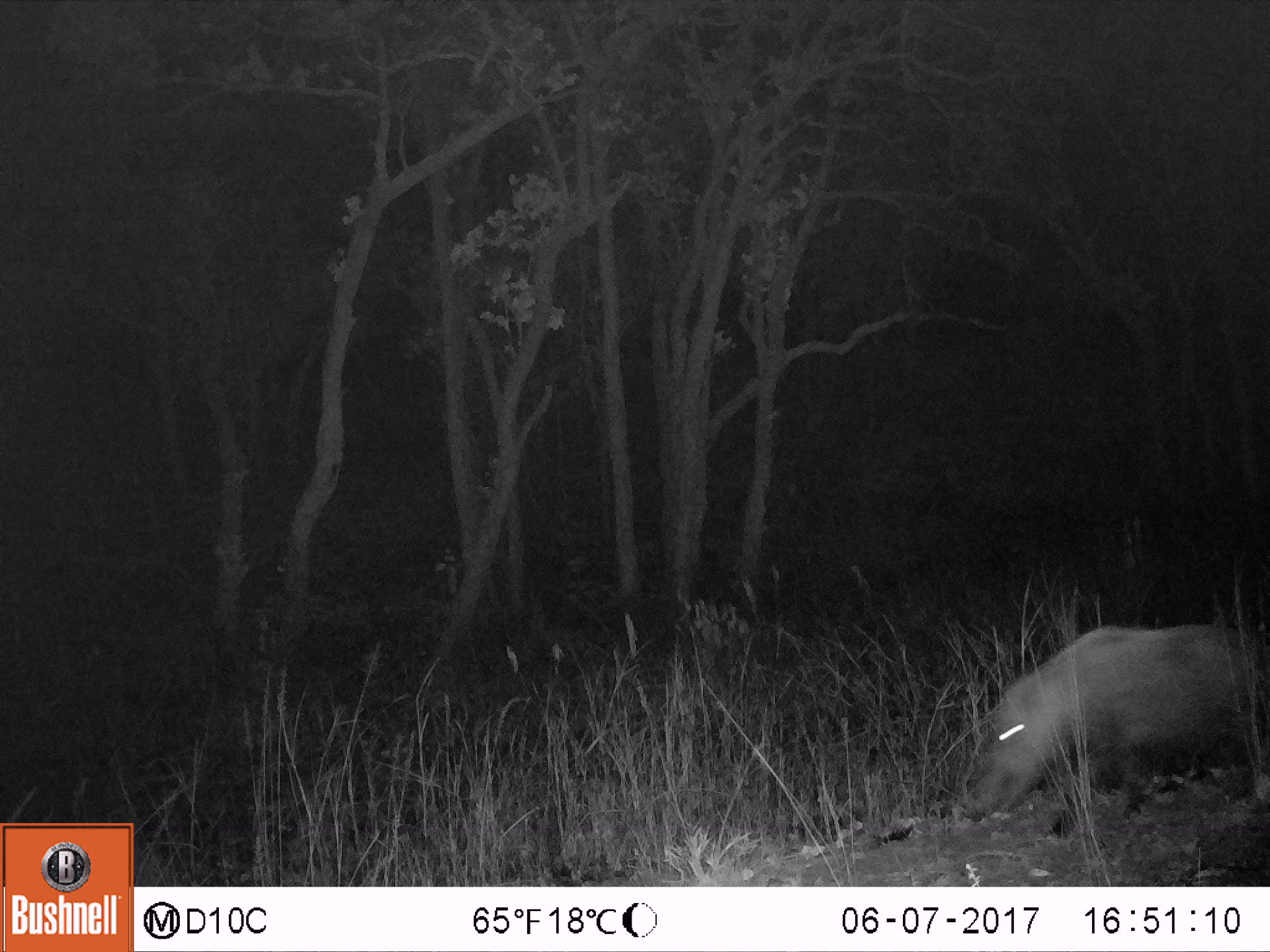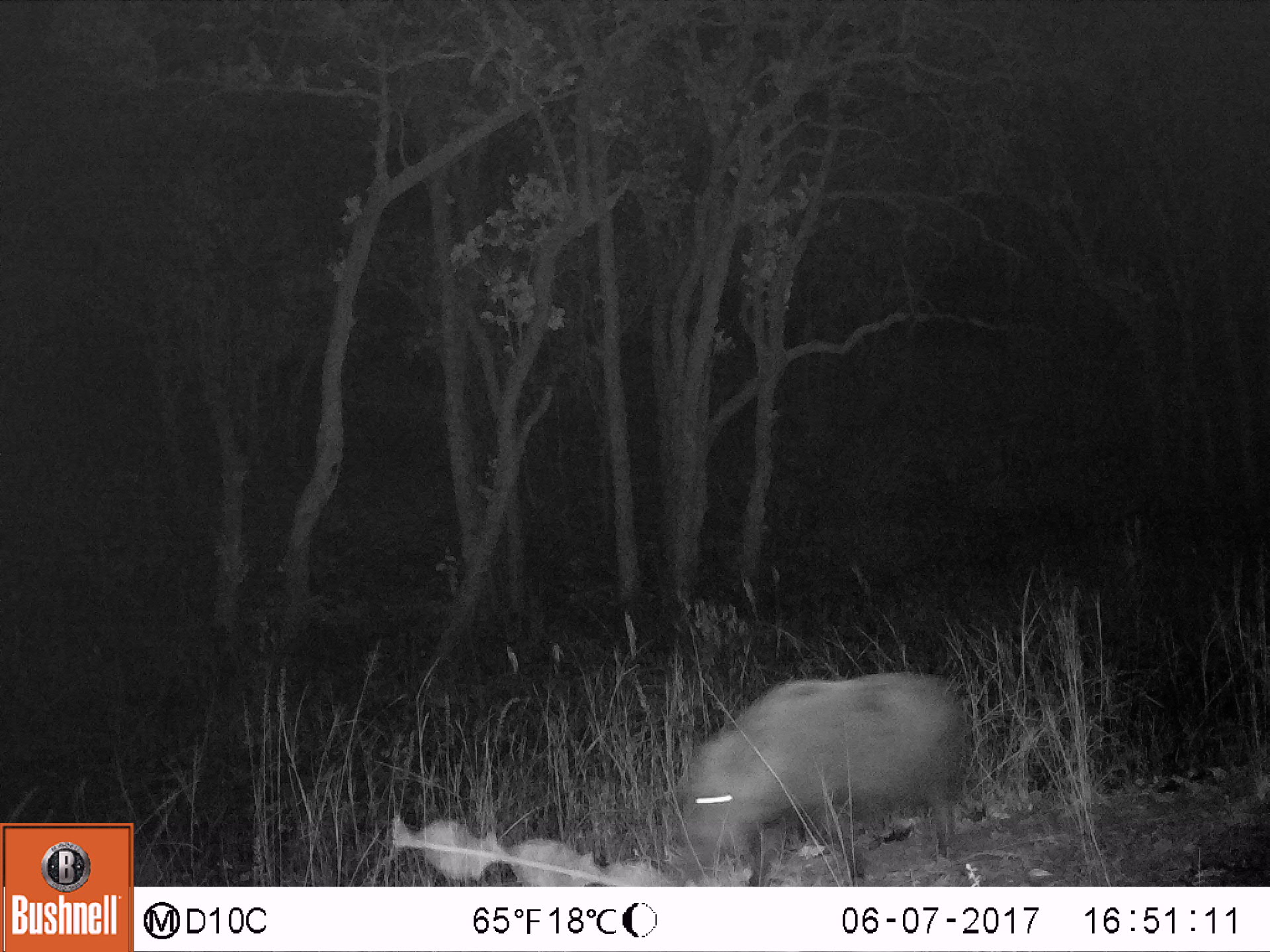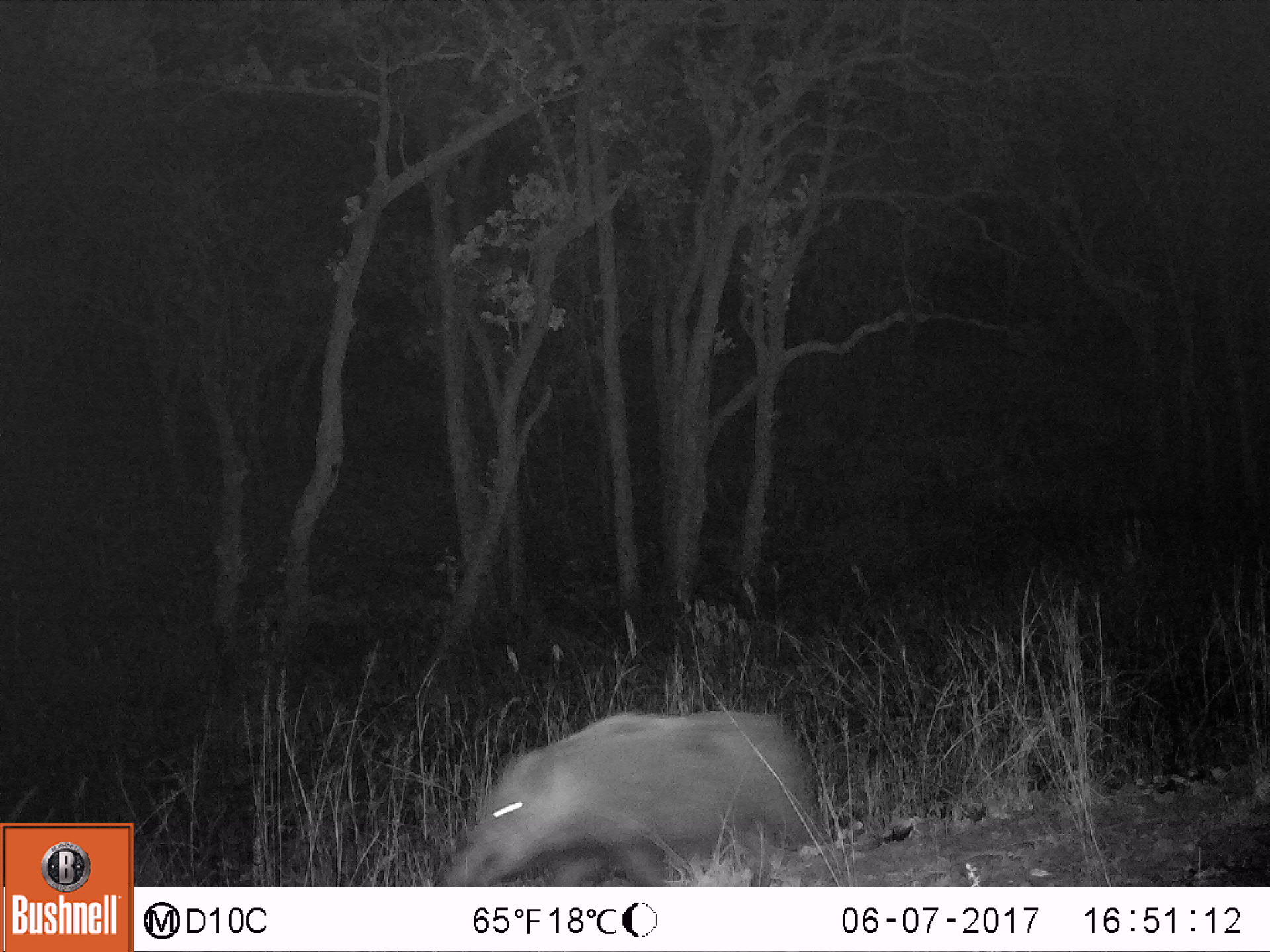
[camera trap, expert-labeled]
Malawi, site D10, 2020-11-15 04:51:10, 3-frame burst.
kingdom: Animalia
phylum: Chordata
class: Mammalia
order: Artiodactyla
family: Suidae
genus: Potamochoerus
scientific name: Potamochoerus larvatus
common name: bushpig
Bushpig (Potamochoerus larvatus), count 1.